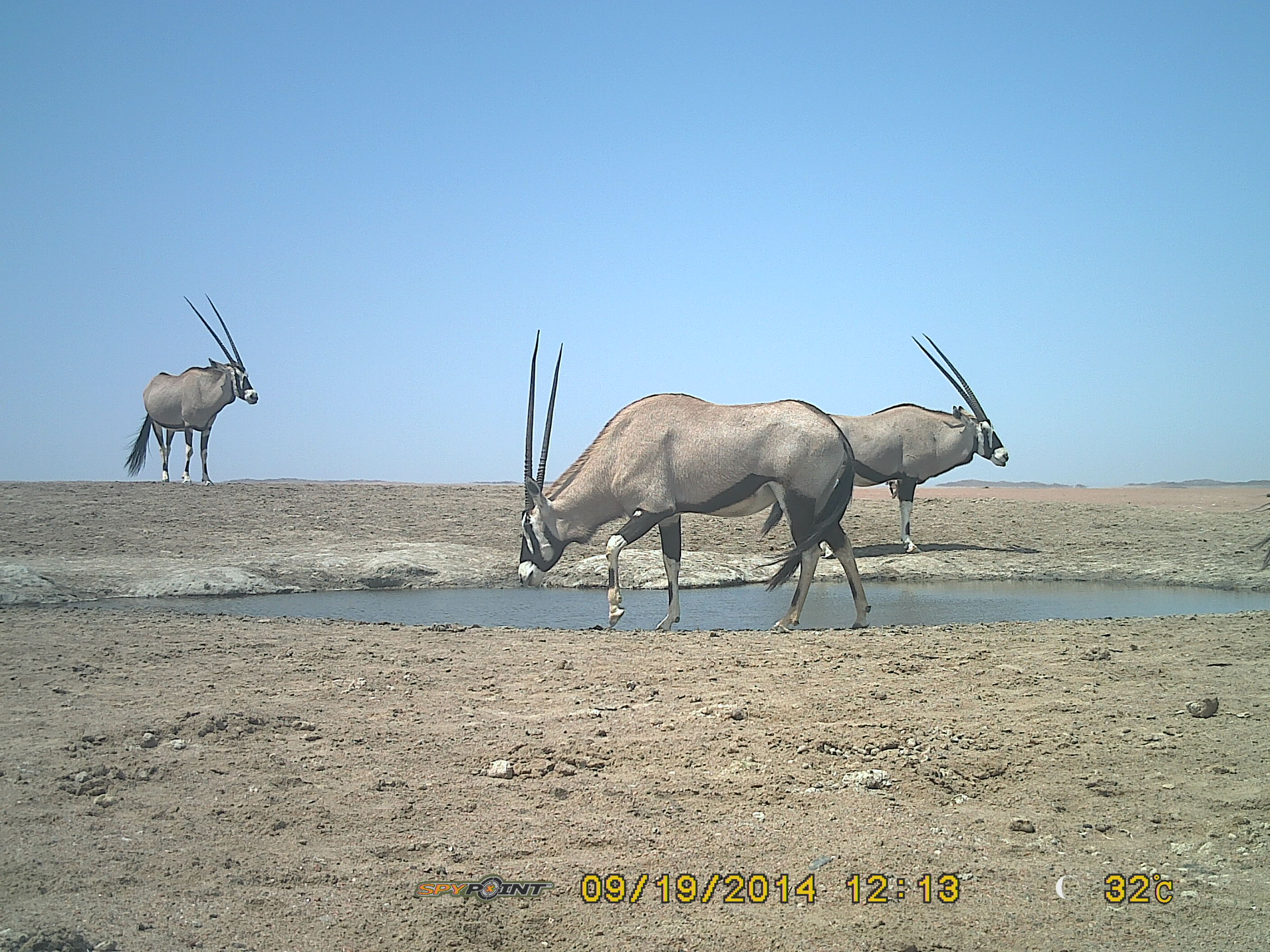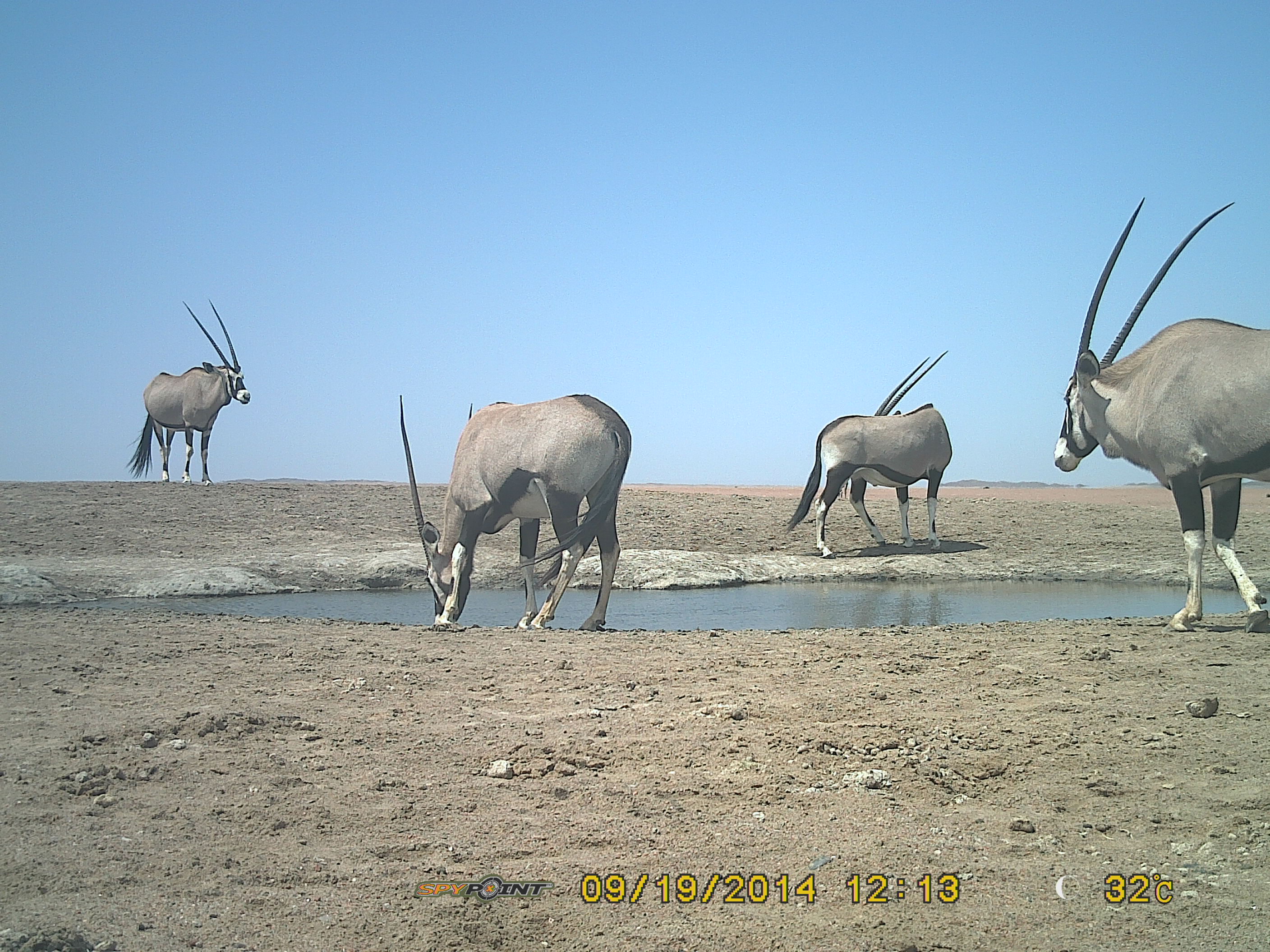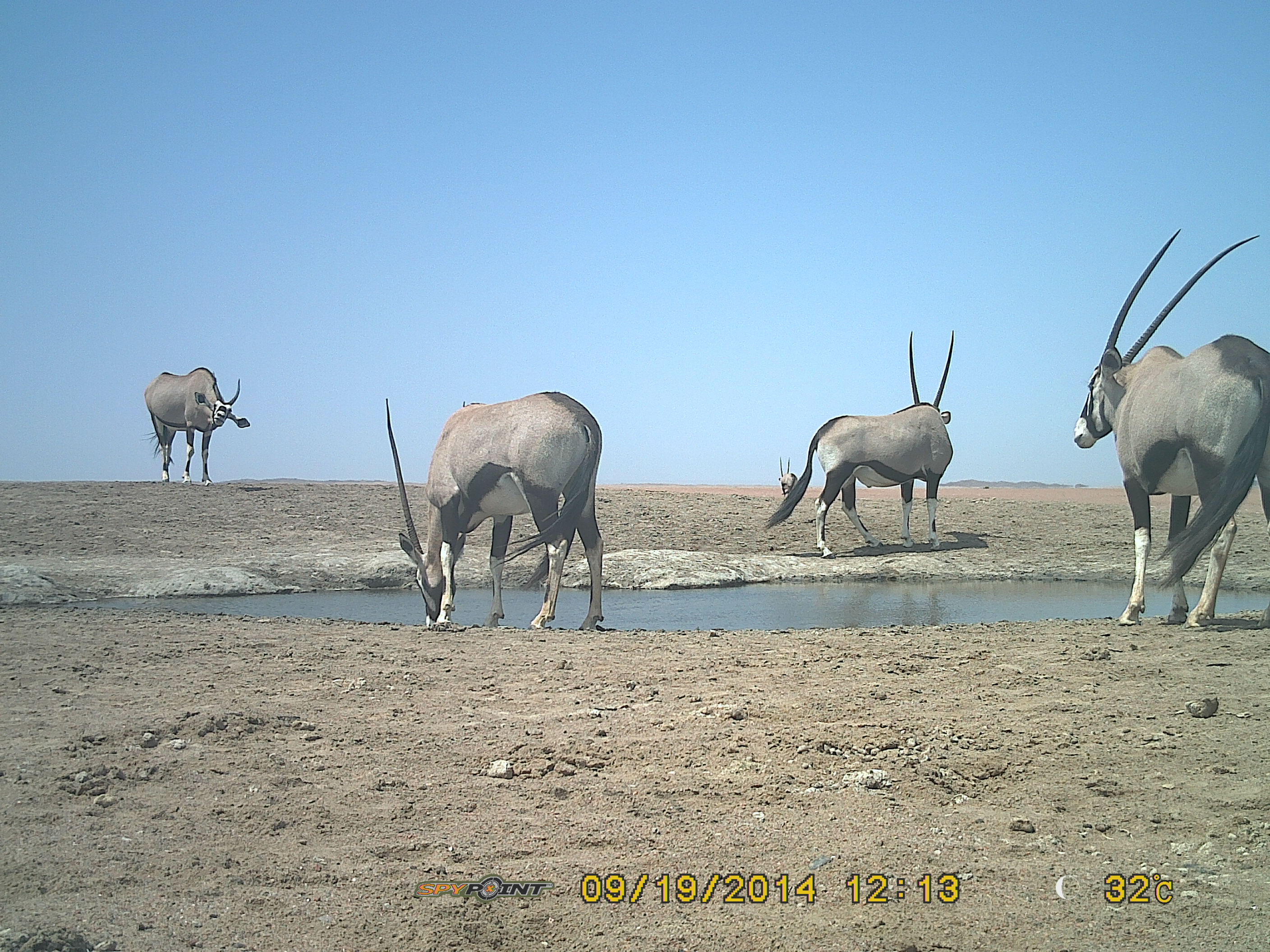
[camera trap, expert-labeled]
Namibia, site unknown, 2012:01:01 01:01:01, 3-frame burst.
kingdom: Animalia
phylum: Chordata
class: Mammalia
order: Artiodactyla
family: Bovidae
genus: Oryx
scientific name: Oryx gazella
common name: gemsbok